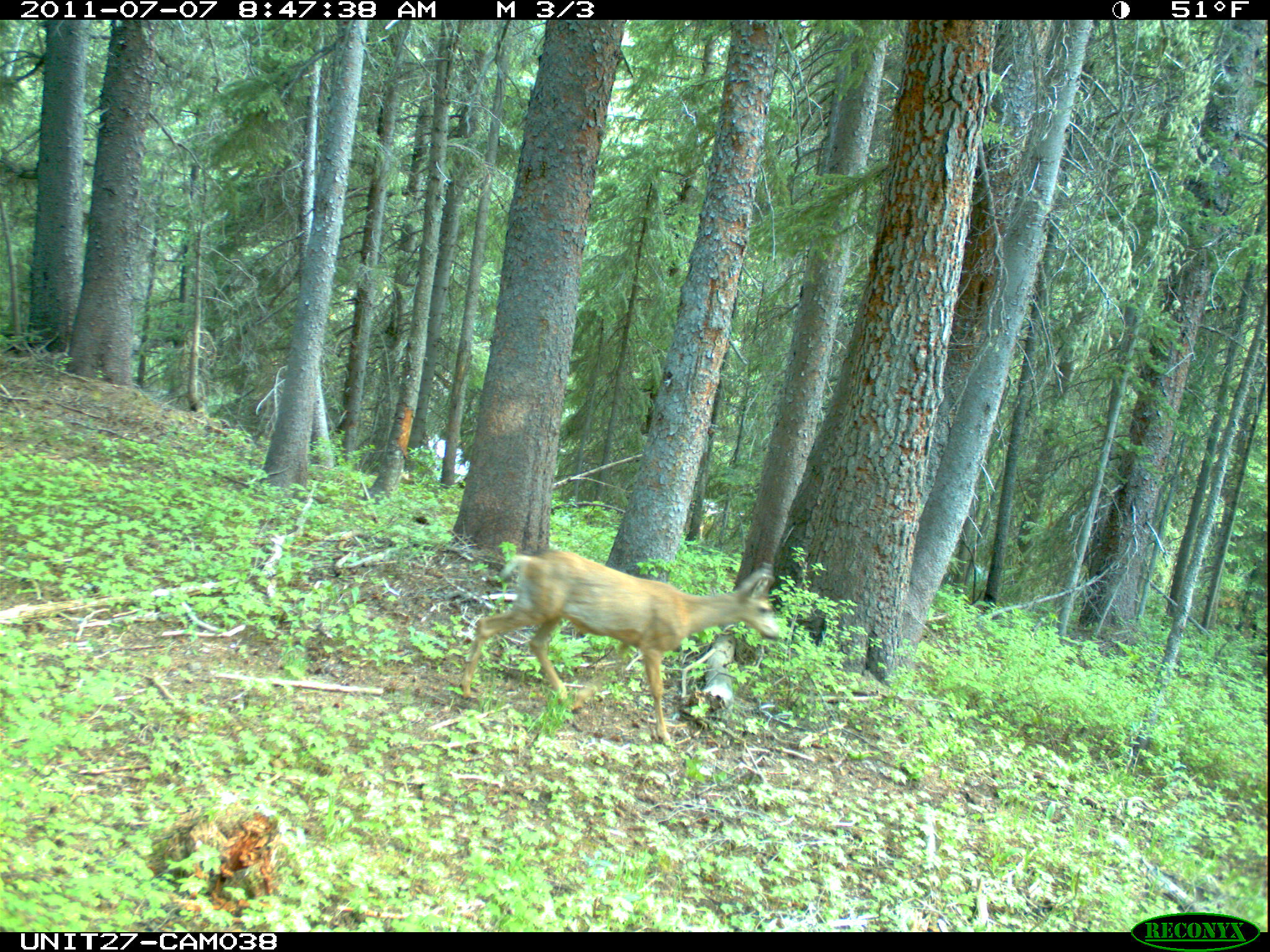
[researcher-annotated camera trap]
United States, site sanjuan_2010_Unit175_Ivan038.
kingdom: Animalia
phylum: Chordata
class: Mammalia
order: Artiodactyla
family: Cervidae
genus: Odocoileus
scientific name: Odocoileus hemionus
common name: mule deer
Odocoileus hemionus (mule deer).